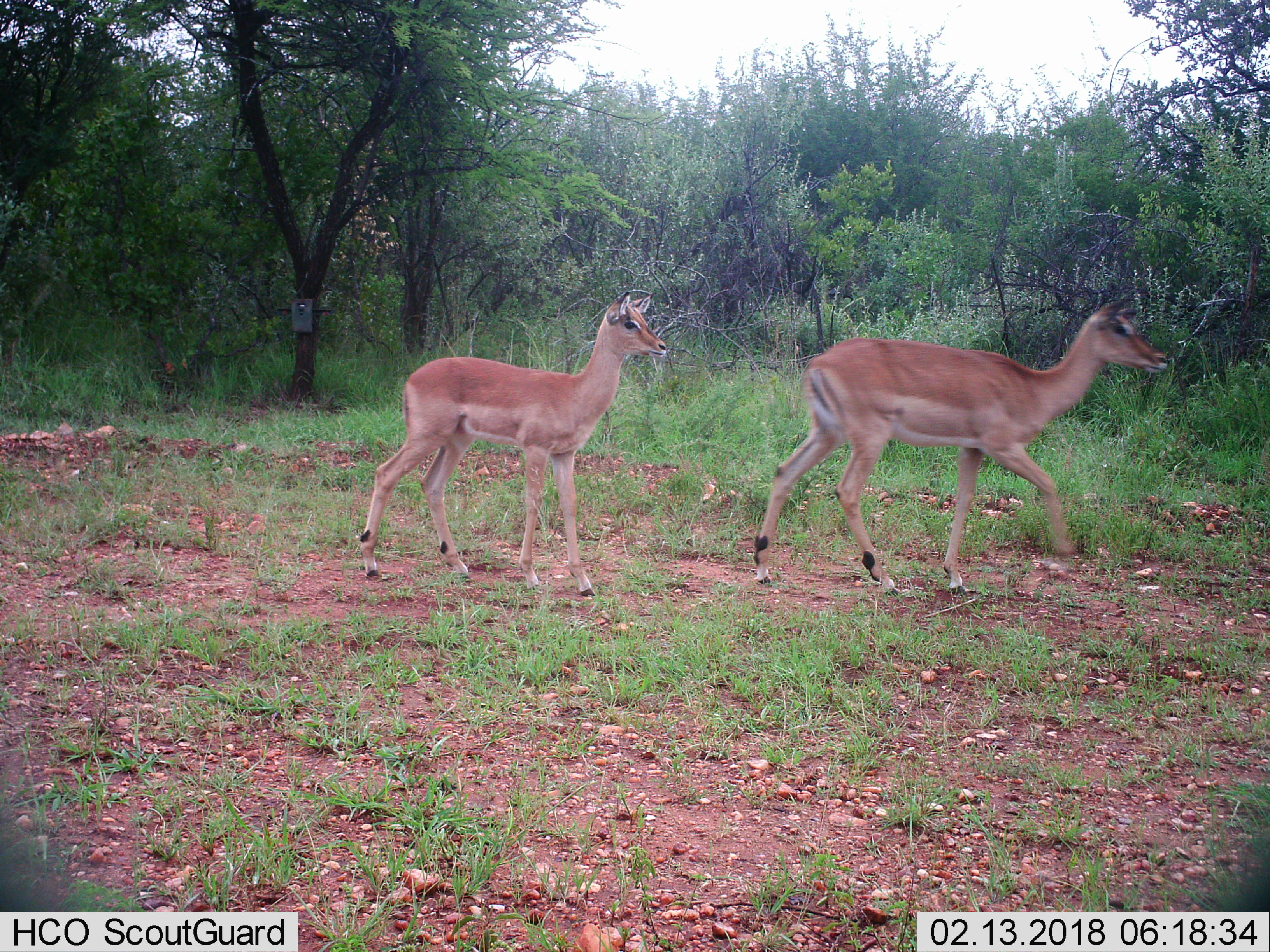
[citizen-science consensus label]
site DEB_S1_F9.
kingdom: Animalia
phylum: Chordata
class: Mammalia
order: Artiodactyla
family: Bovidae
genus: Aepyceros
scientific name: Aepyceros melampus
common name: impala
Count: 2.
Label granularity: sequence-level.